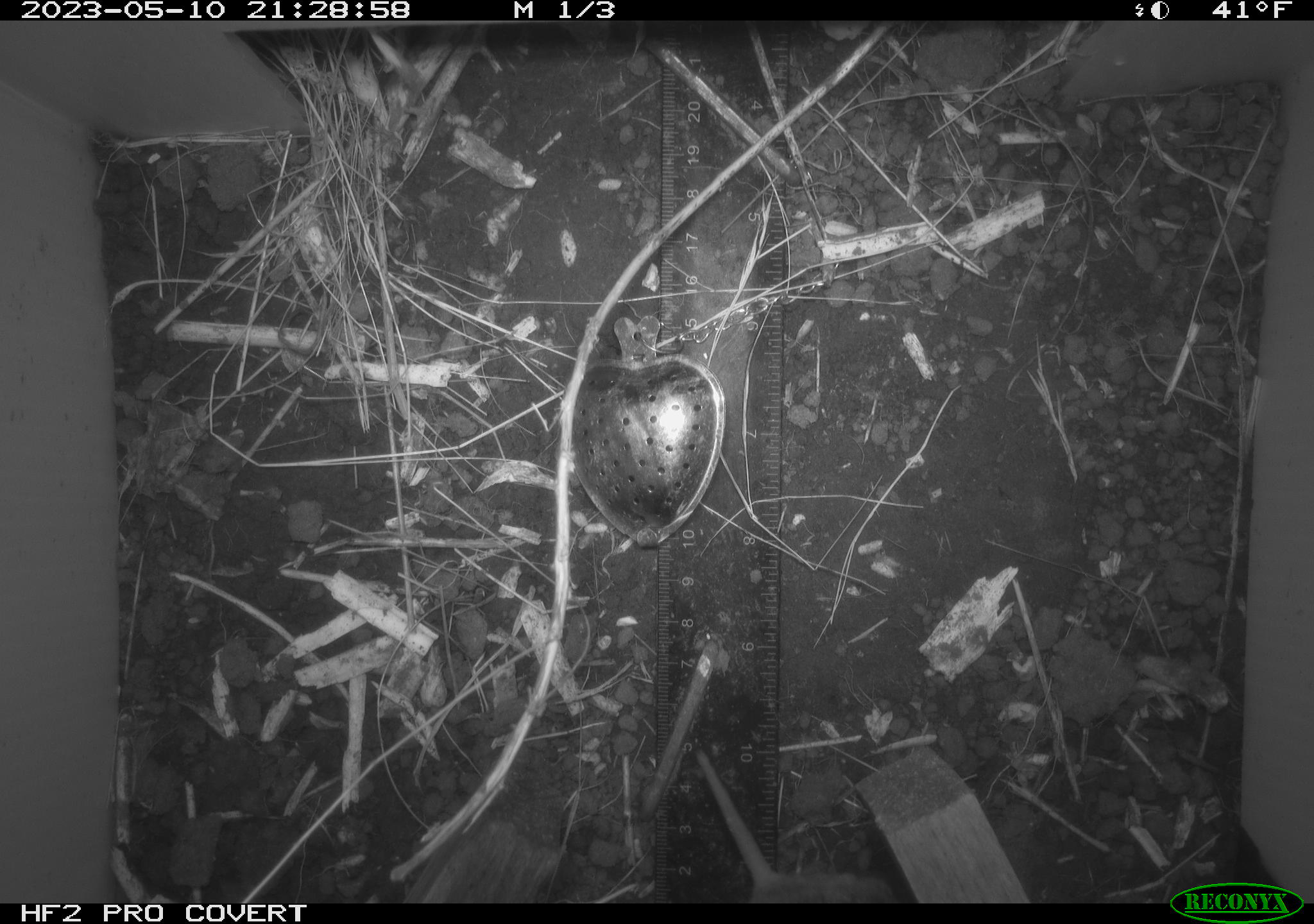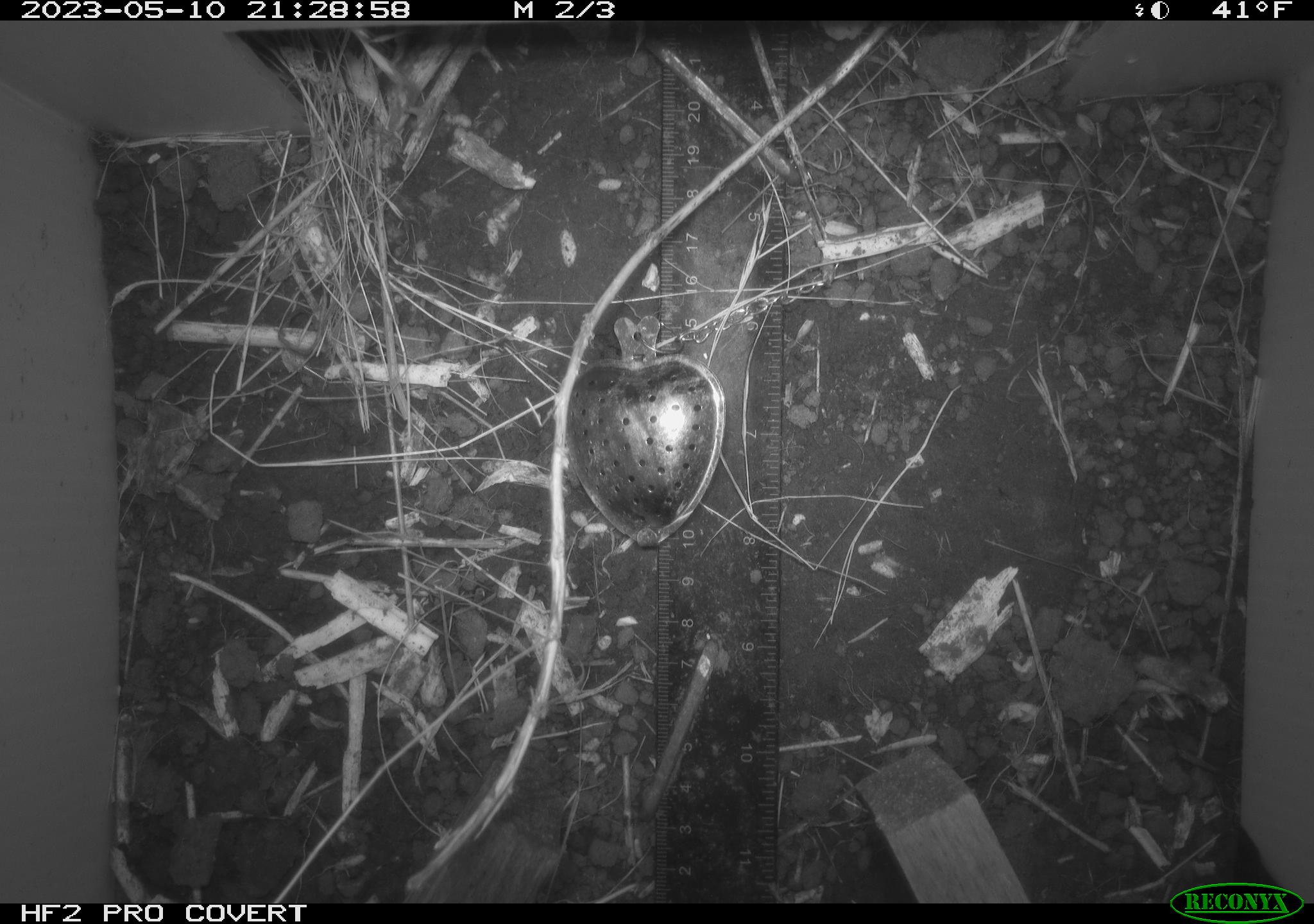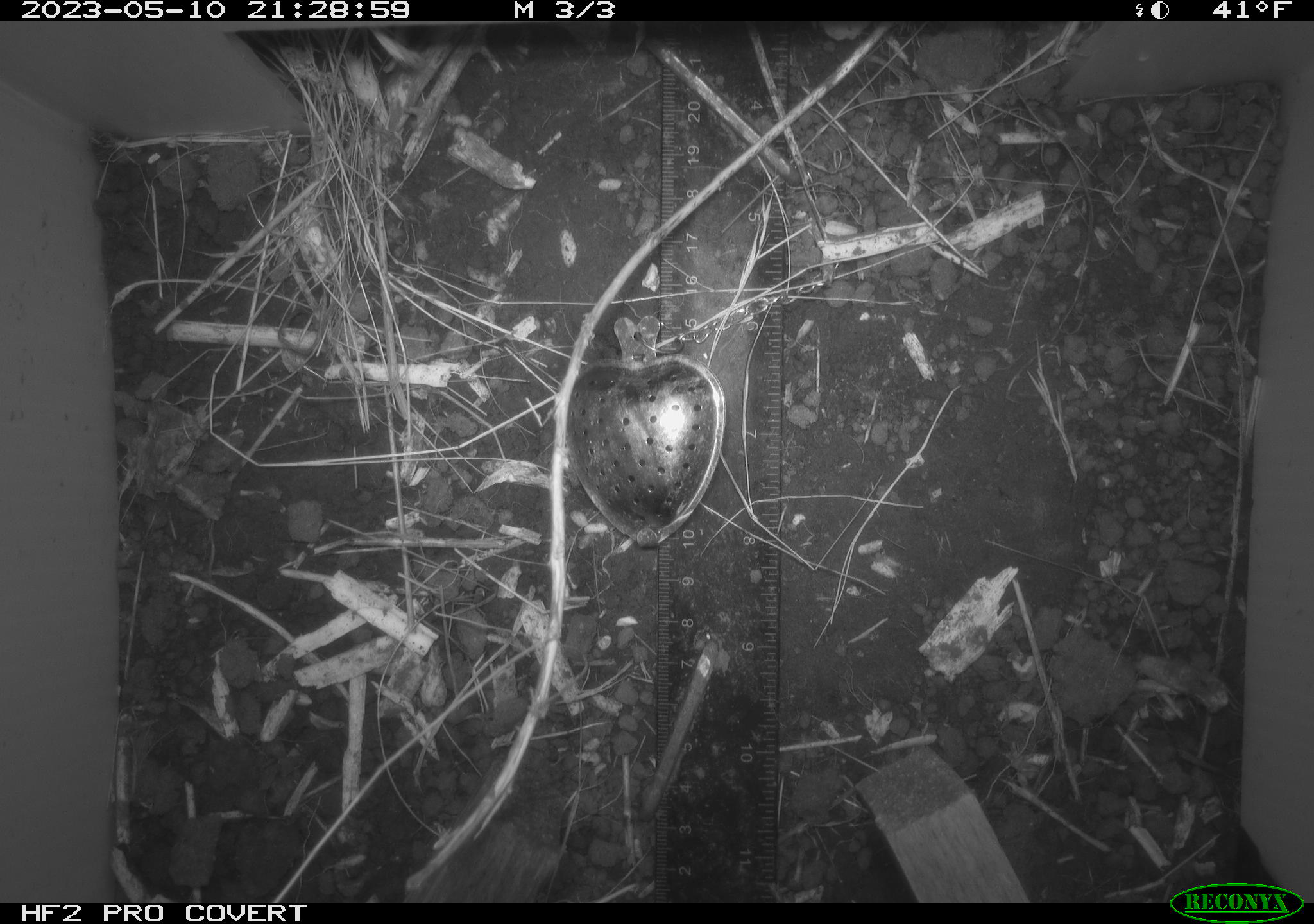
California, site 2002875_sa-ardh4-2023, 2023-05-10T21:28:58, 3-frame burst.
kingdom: Animalia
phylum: Chordata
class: Mammalia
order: Rodentia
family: Cricetidae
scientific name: Arvicolinae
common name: voles, lemmings, and muskrats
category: arvicolinae subfamily